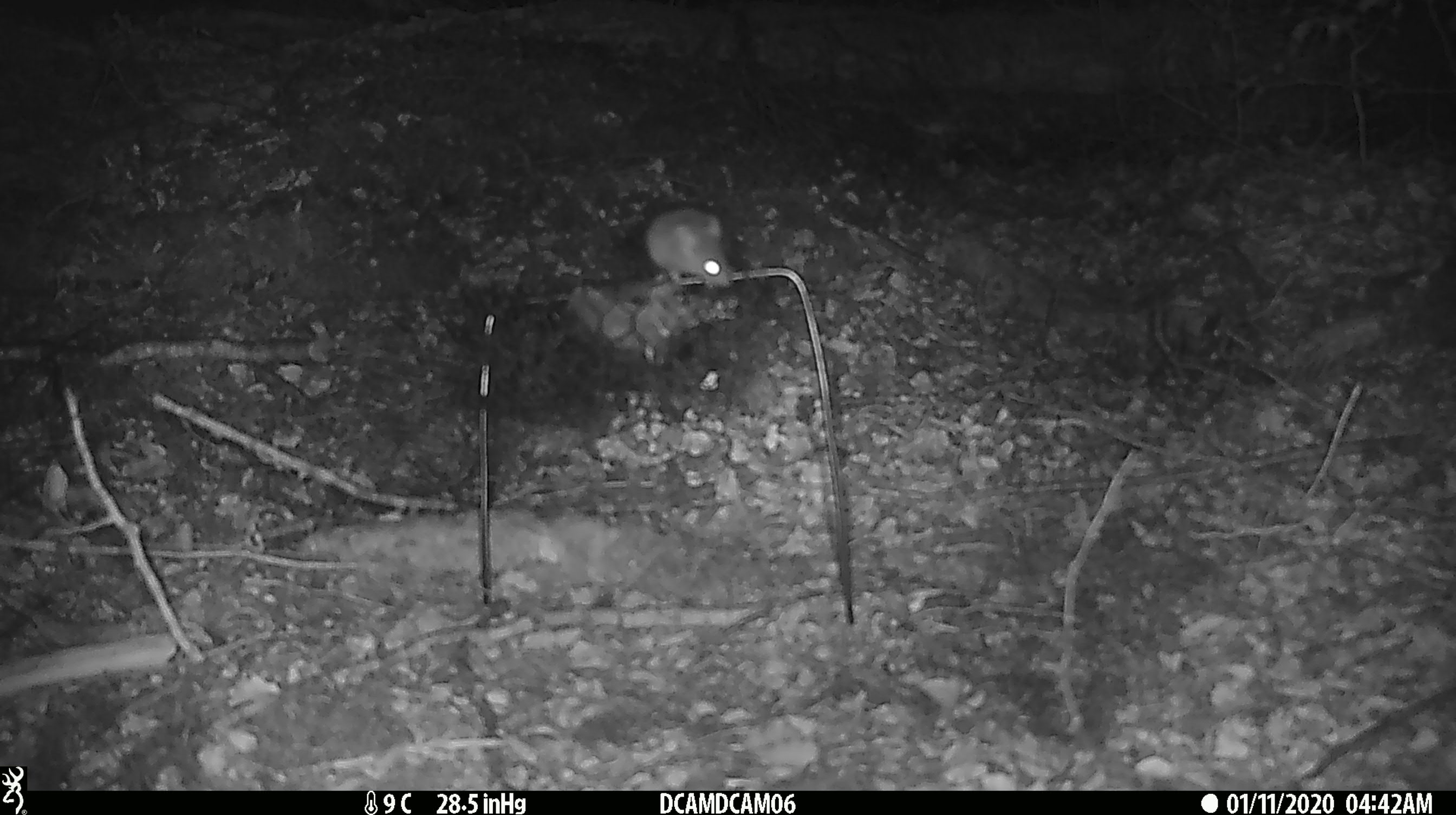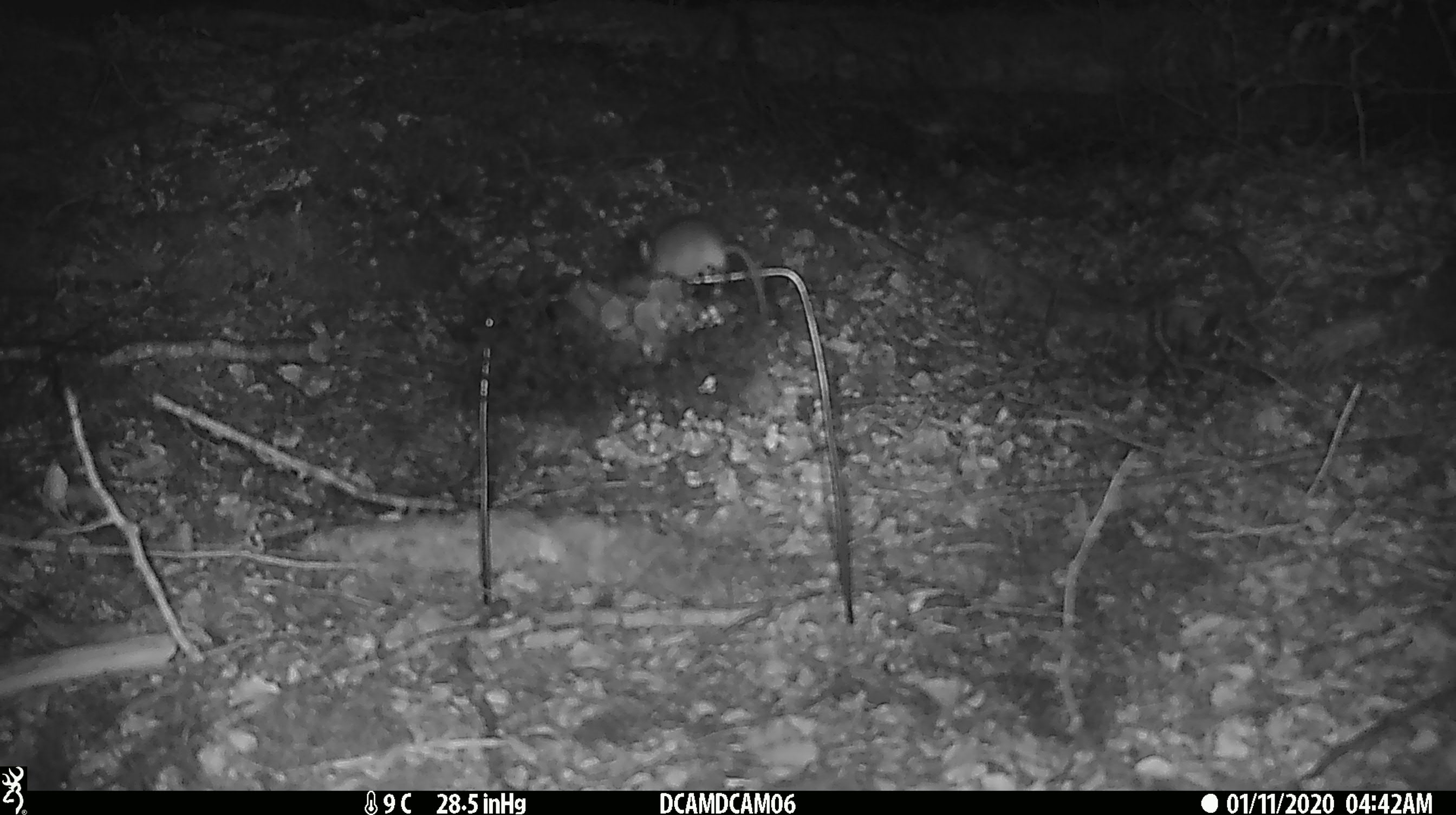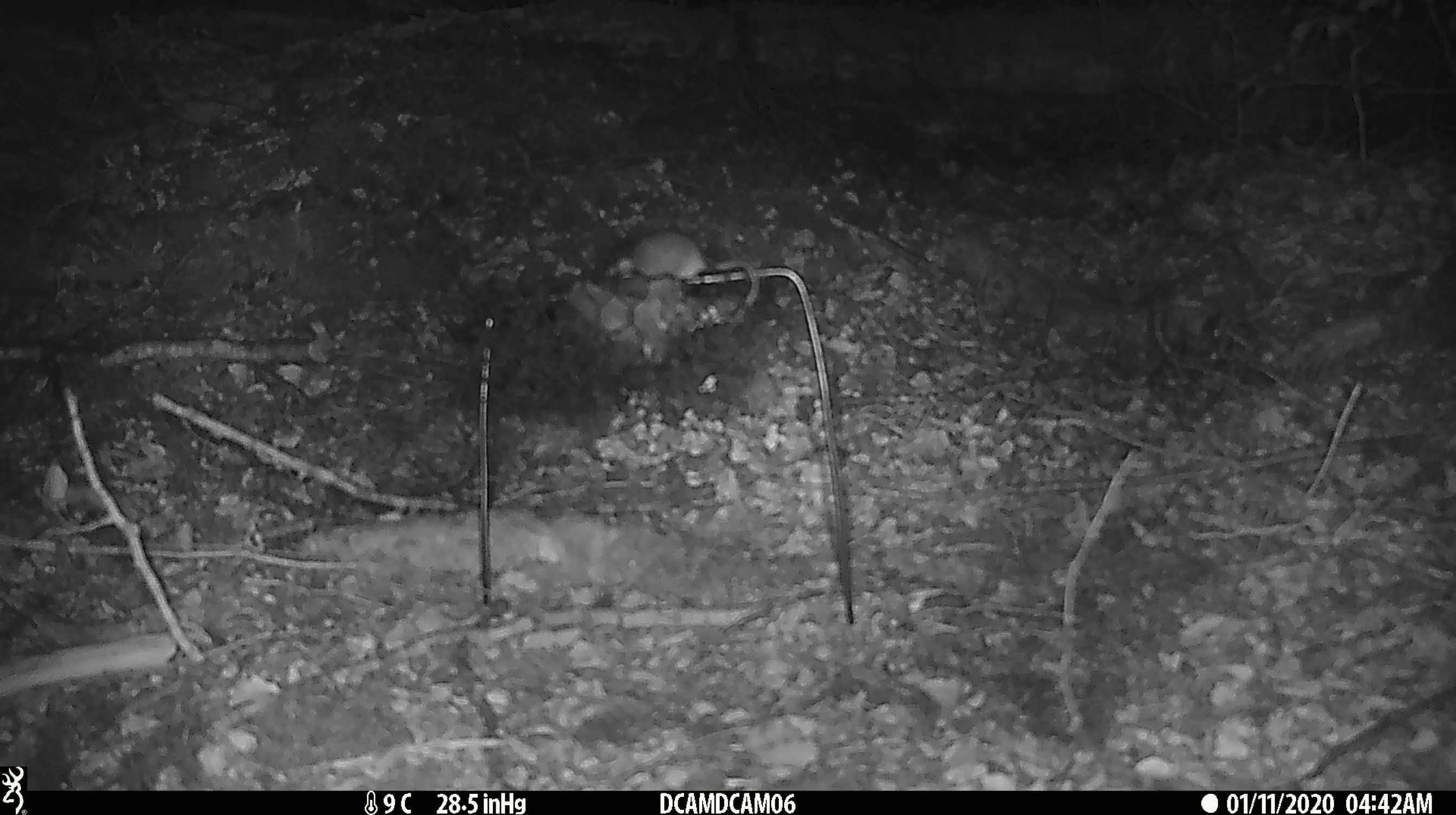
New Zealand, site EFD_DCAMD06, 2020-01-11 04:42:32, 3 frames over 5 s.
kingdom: Animalia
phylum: Chordata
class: Mammalia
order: Rodentia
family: Muridae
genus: Mus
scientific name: Mus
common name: mouse